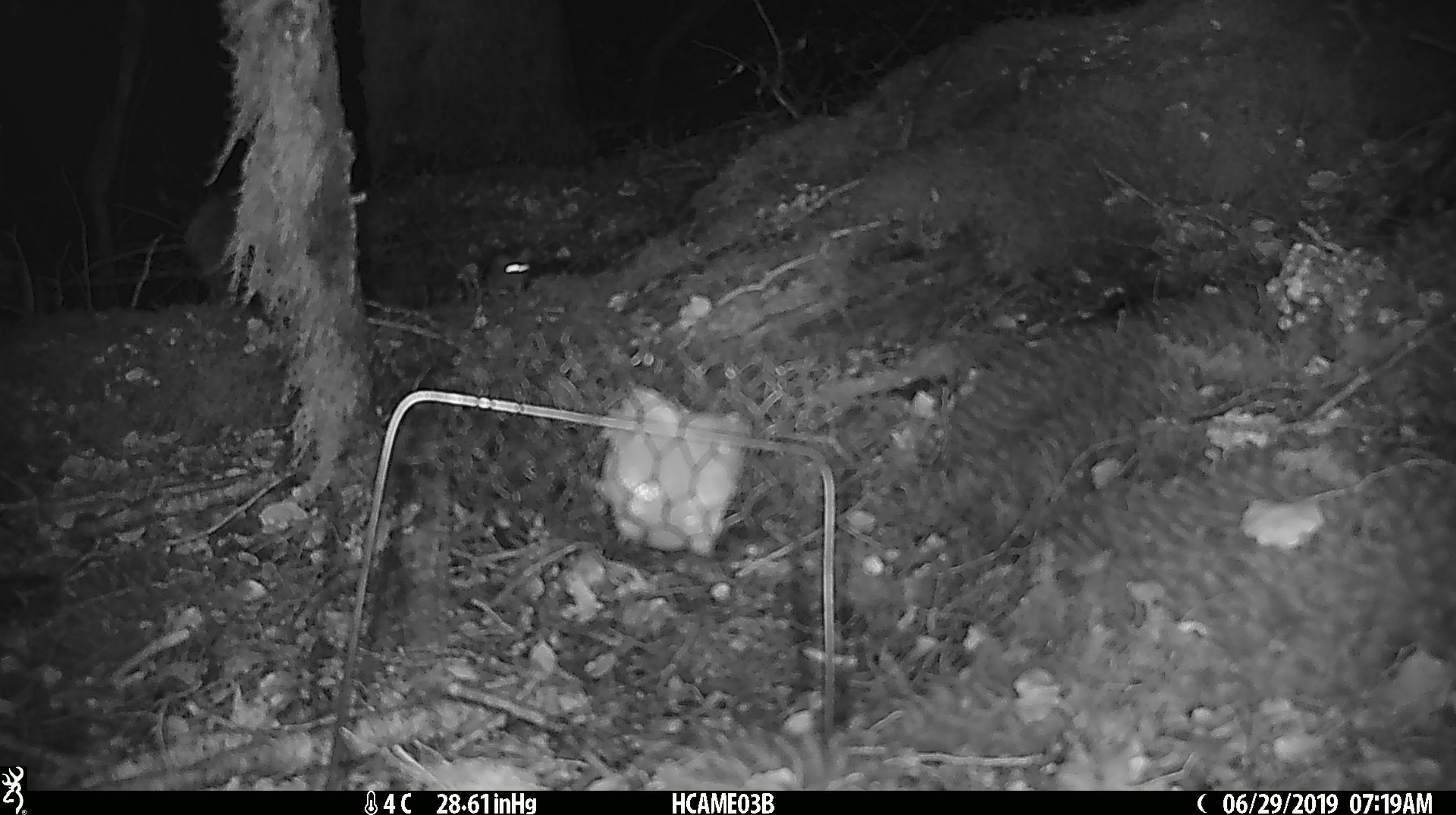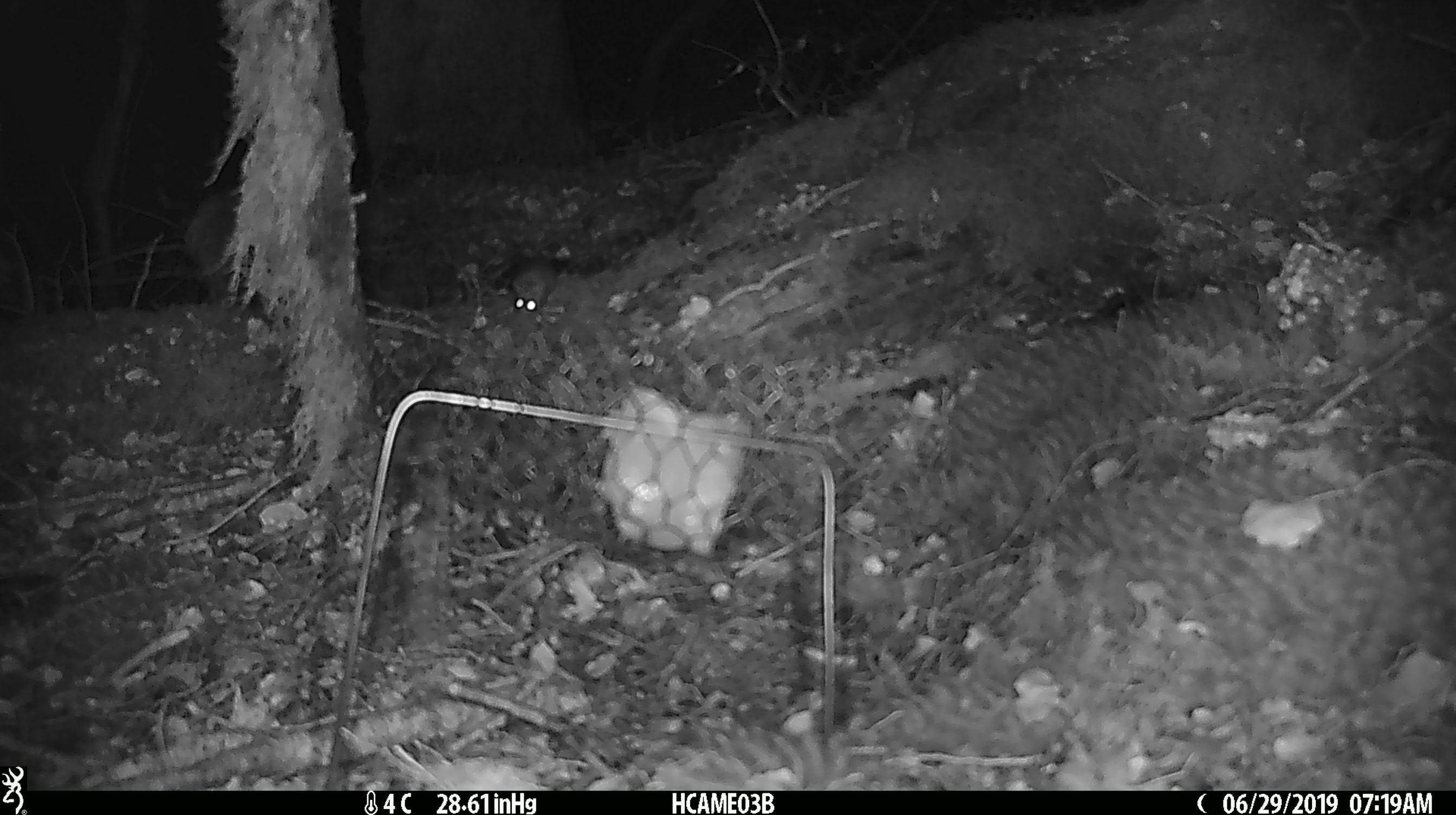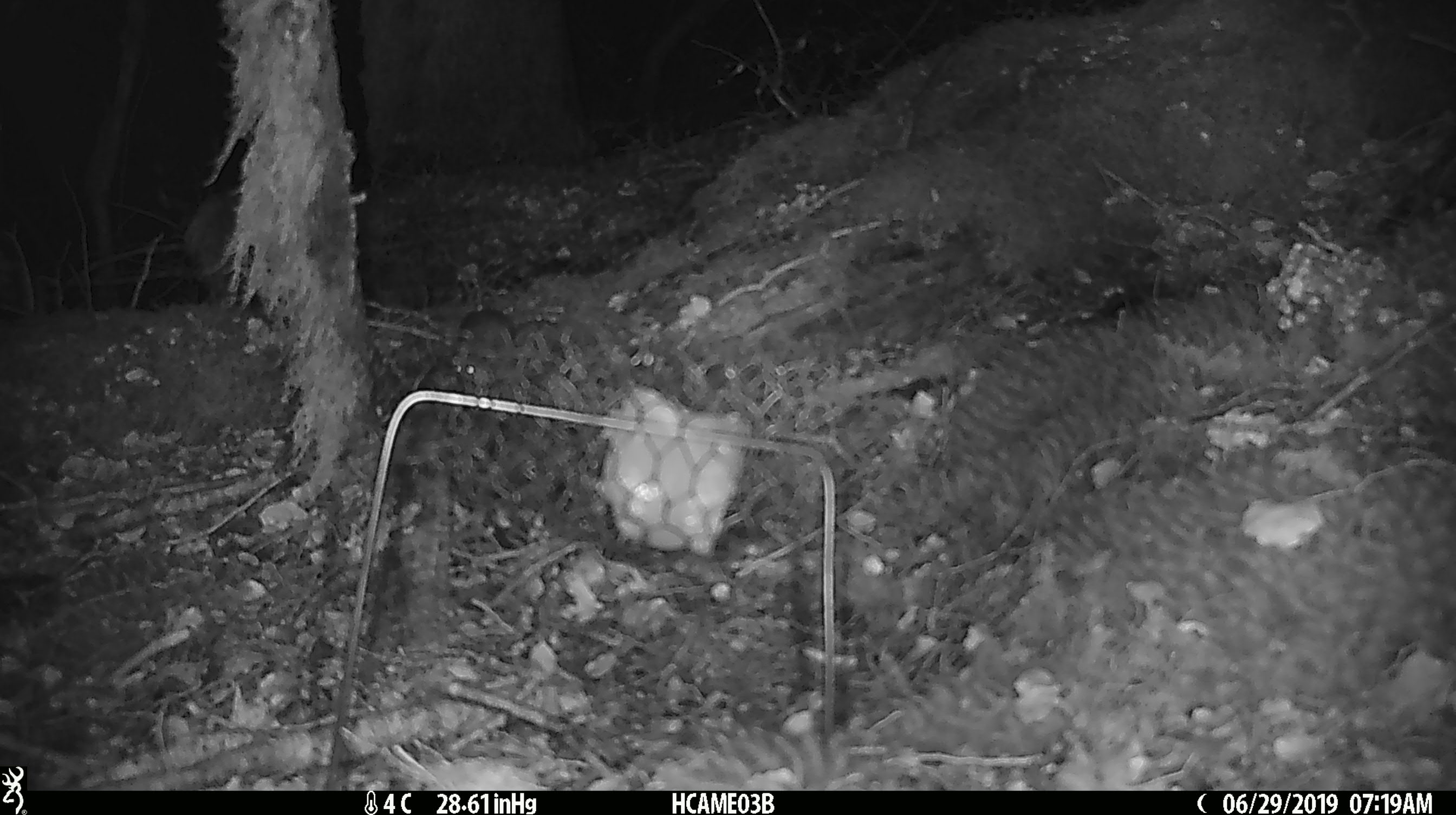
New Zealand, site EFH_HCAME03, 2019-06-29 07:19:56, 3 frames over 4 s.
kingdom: Animalia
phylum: Chordata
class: Mammalia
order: Rodentia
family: Muridae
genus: Mus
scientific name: Mus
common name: mouse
Mouse (Mus).